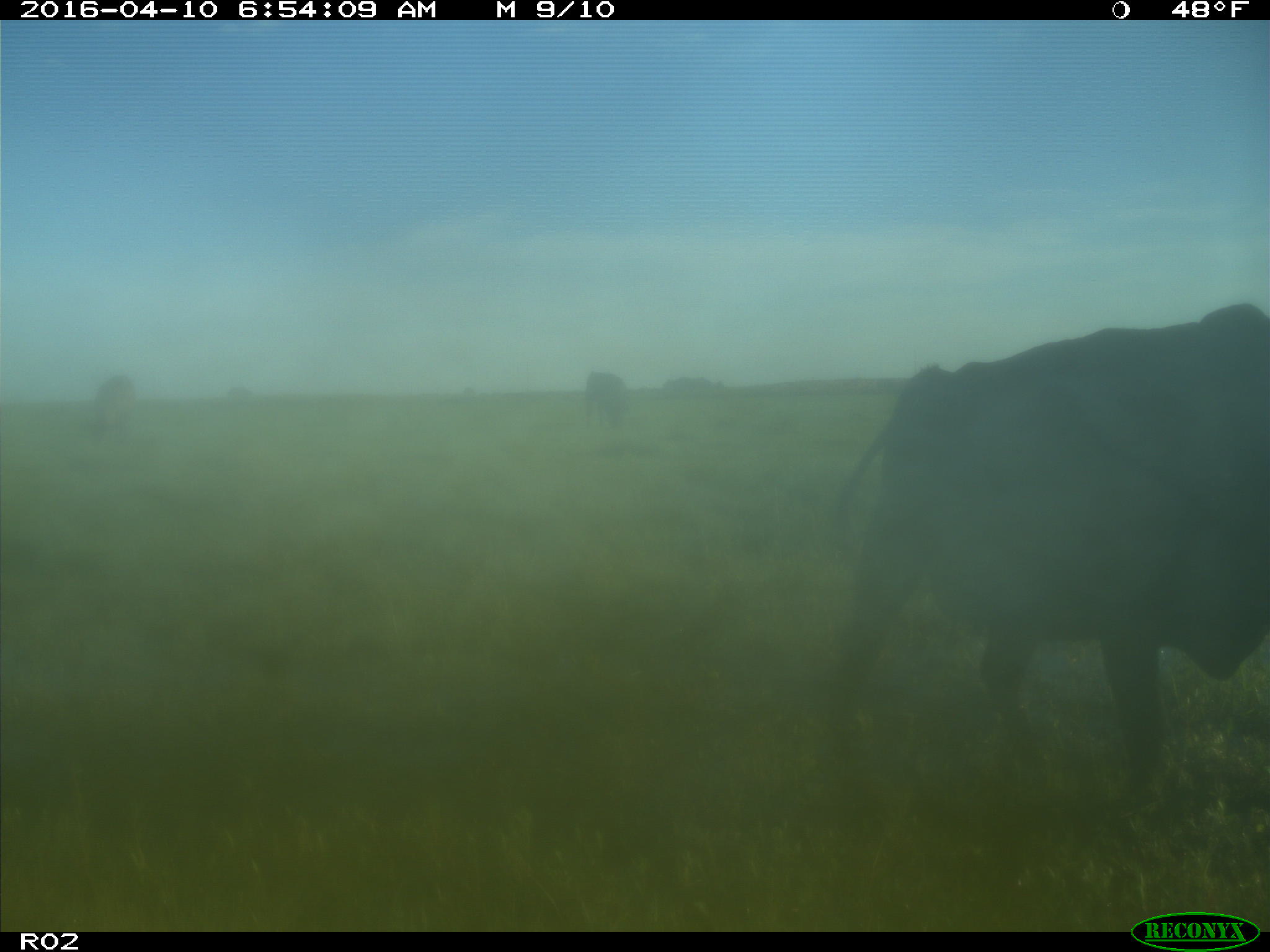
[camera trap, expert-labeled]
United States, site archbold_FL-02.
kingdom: Animalia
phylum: Chordata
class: Mammalia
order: Artiodactyla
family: Bovidae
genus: Bos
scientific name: Bos taurus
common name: domestic cow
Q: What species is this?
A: Bos taurus (domestic cow).